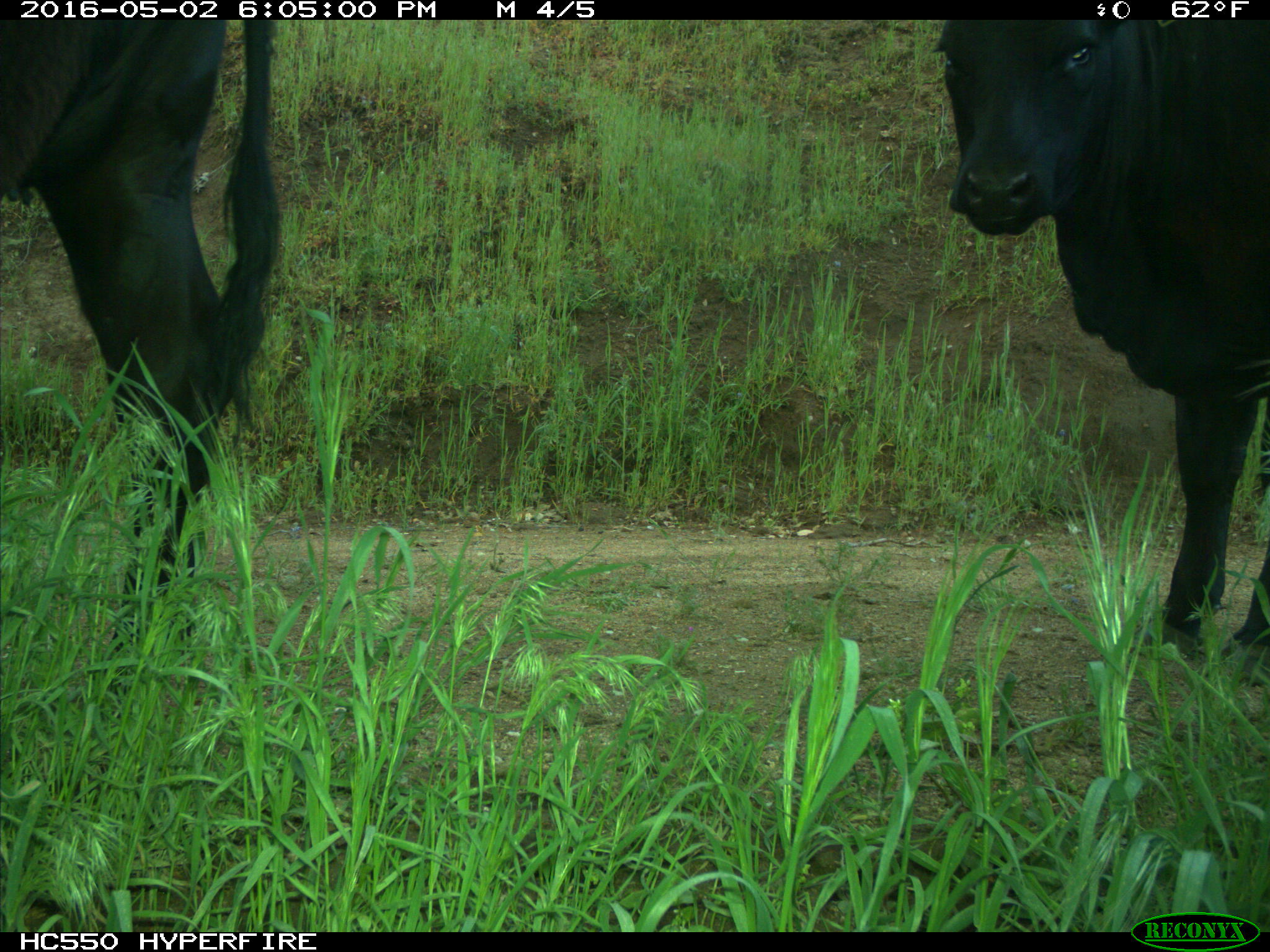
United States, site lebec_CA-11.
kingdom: Animalia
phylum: Chordata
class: Mammalia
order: Artiodactyla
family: Bovidae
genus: Bos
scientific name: Bos taurus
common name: domestic cow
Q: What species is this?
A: Bos taurus (domestic cow).